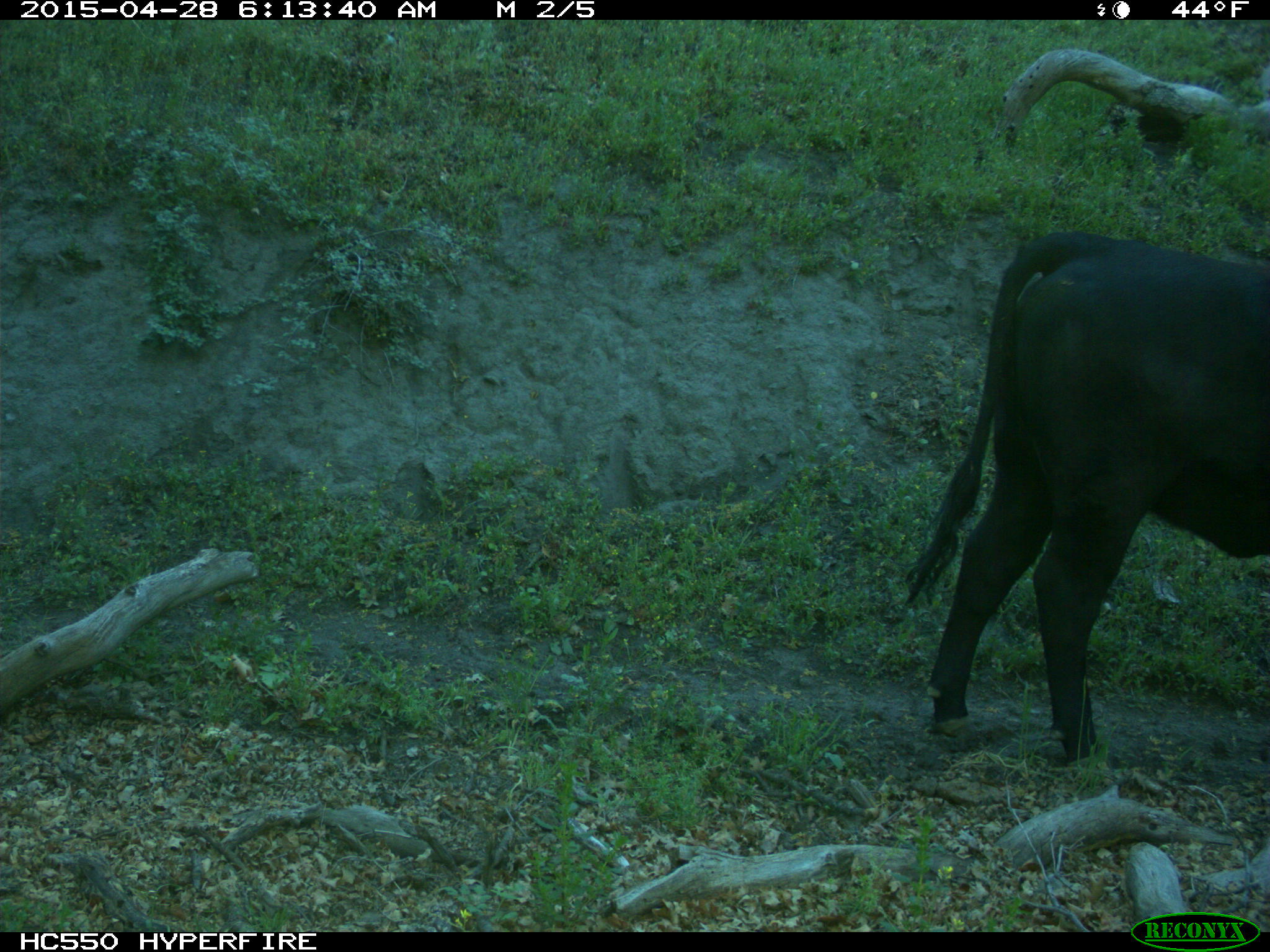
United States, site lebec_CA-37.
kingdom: Animalia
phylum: Chordata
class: Mammalia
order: Artiodactyla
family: Bovidae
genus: Bos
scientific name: Bos taurus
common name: domestic cow